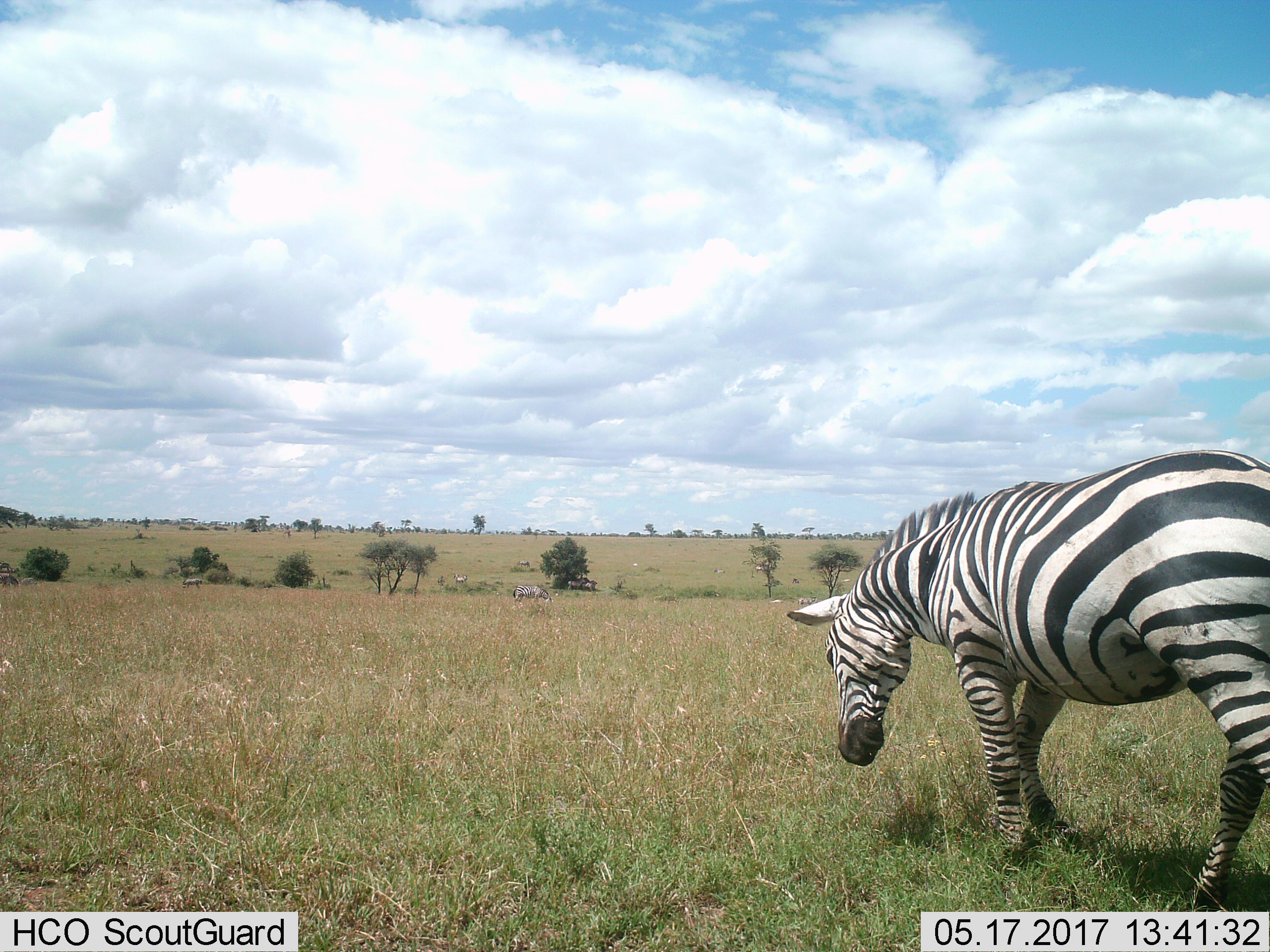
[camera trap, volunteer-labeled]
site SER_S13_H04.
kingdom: Animalia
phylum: Chordata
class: Mammalia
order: Perissodactyla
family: Equidae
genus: Equus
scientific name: Equus quagga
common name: plains zebra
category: zebraplains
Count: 11-50.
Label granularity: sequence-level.